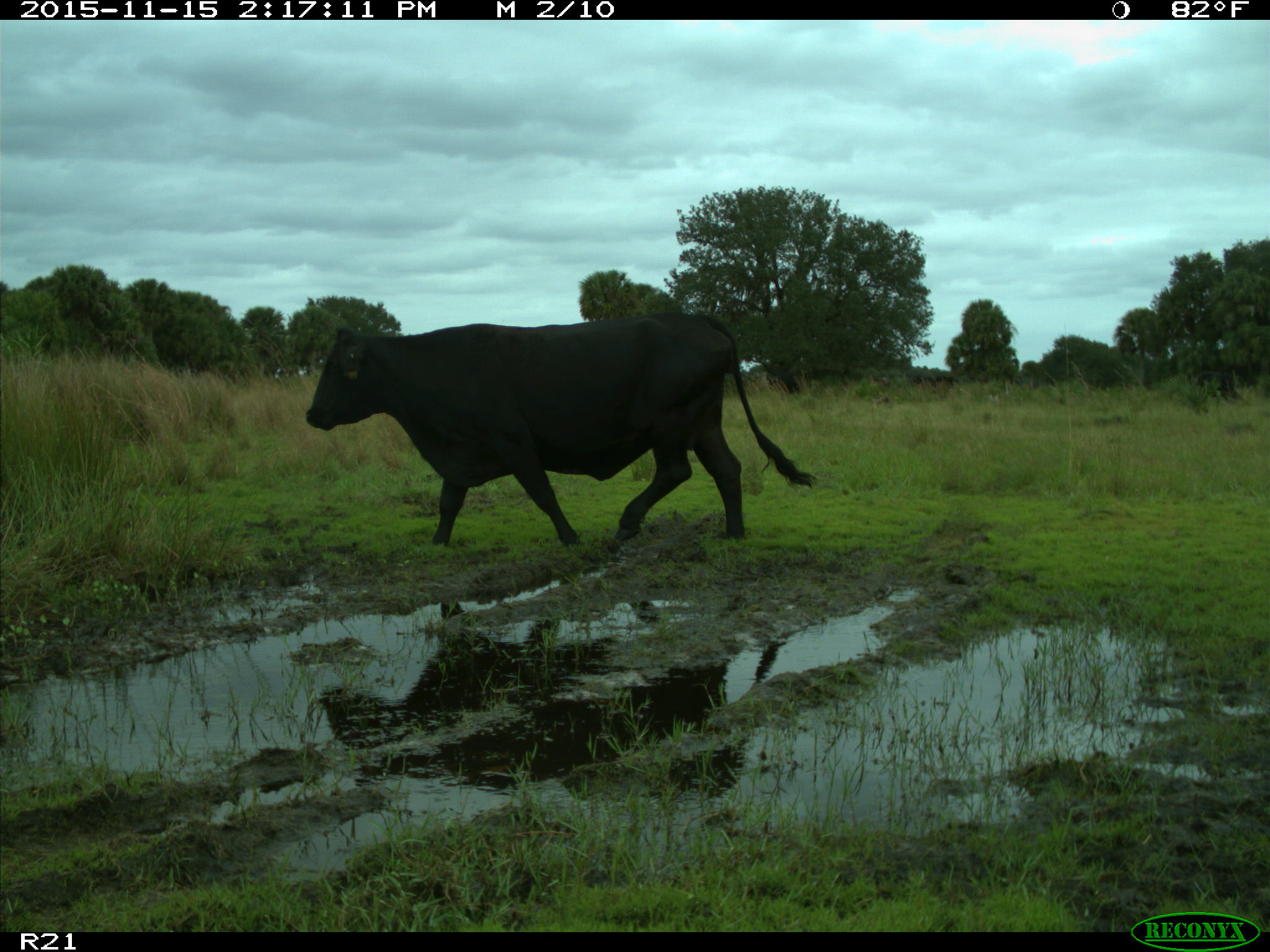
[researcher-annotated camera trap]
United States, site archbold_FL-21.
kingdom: Animalia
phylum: Chordata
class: Mammalia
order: Artiodactyla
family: Bovidae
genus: Bos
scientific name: Bos taurus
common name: domestic cow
Bos taurus (domestic cow).